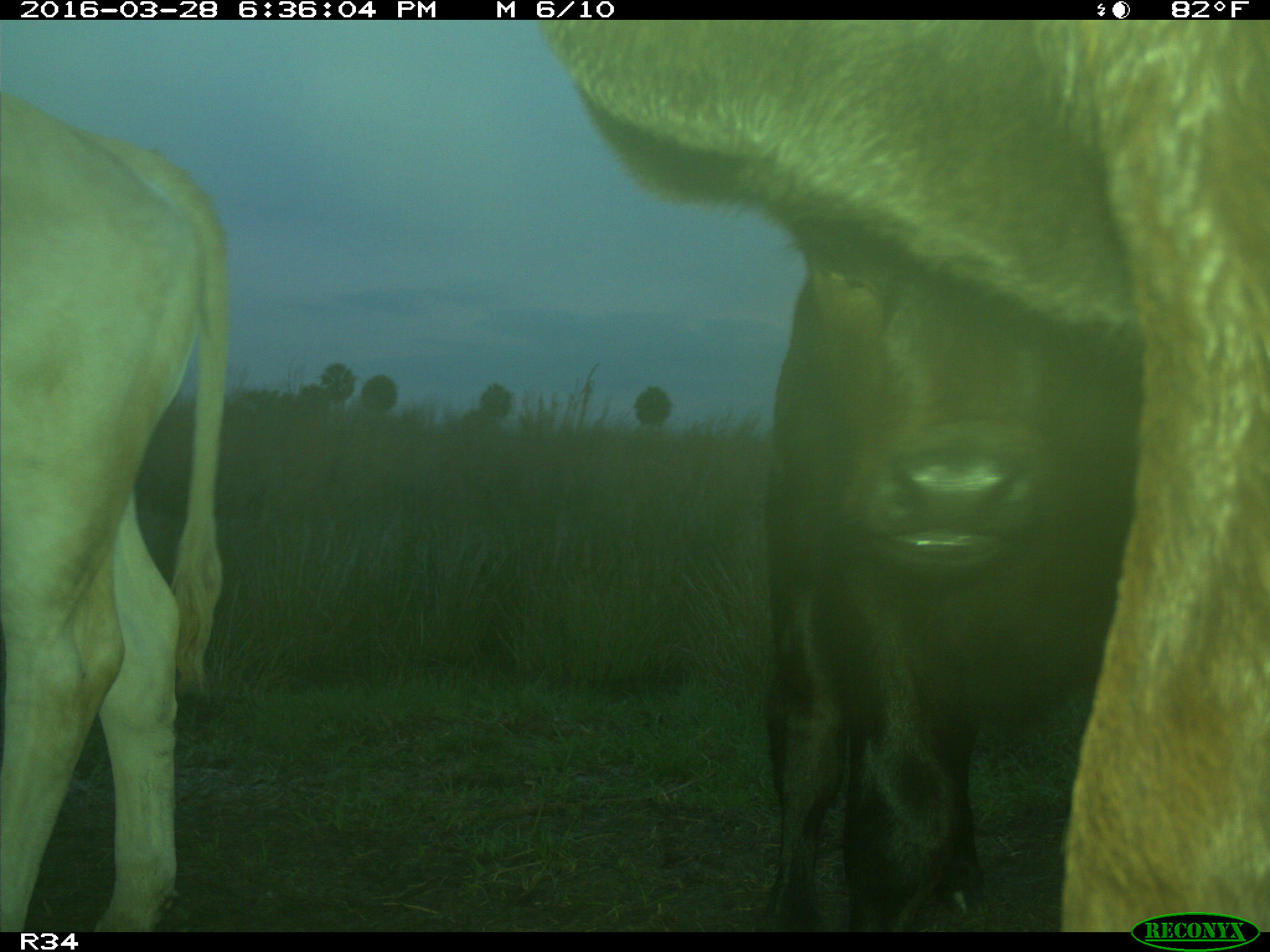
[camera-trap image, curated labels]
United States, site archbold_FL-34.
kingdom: Animalia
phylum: Chordata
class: Mammalia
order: Artiodactyla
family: Bovidae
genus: Bos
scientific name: Bos taurus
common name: domestic cow